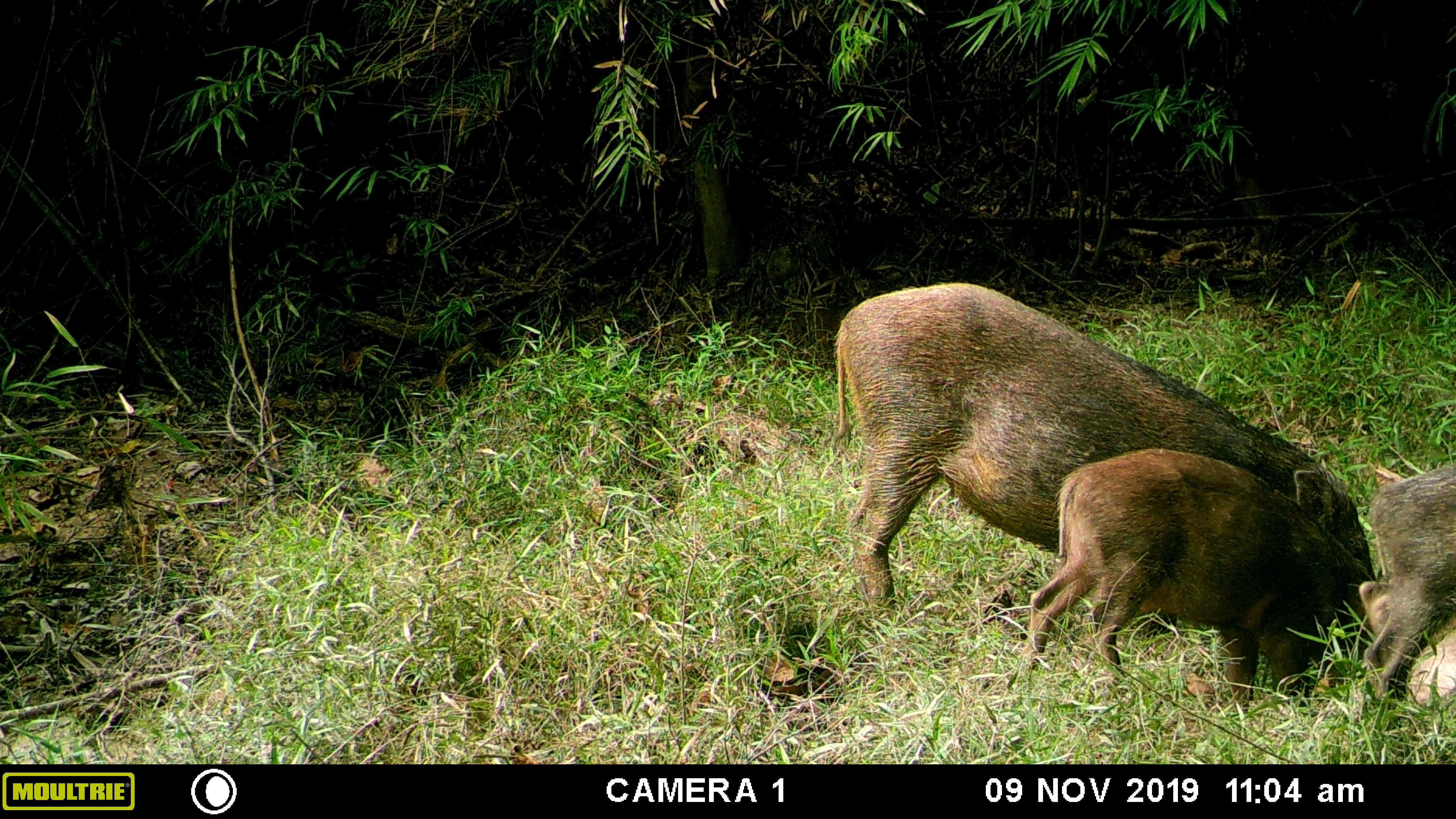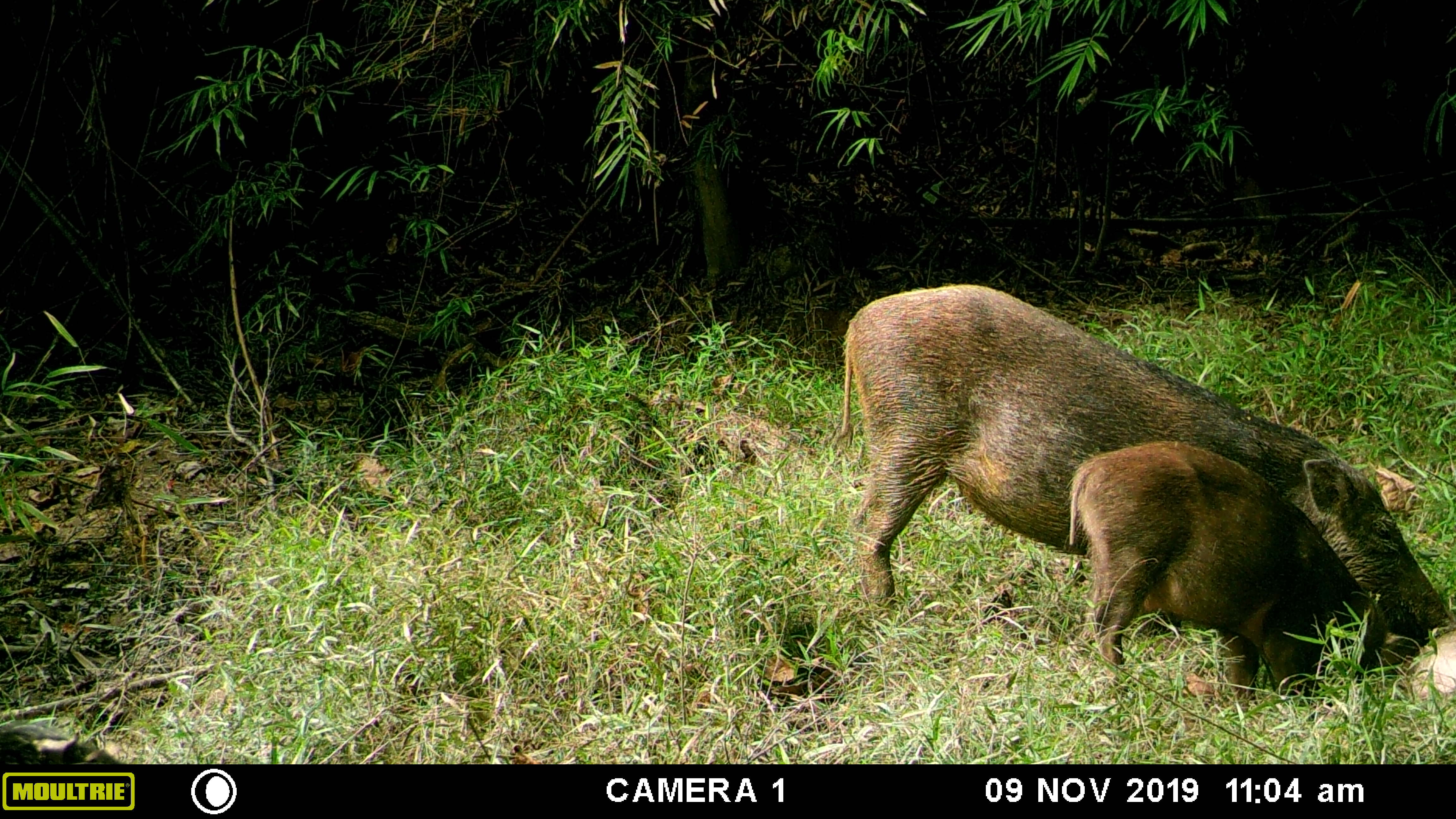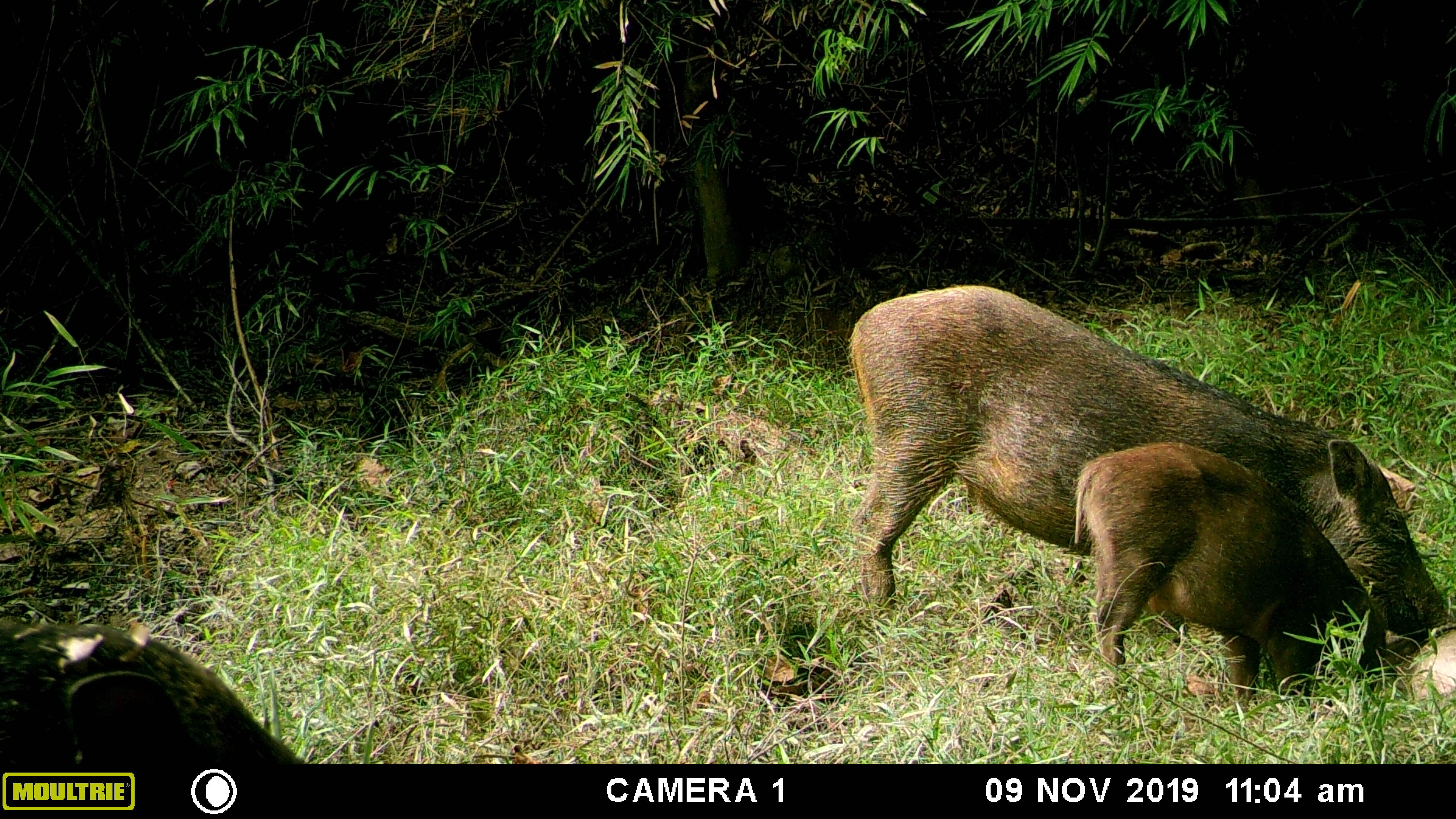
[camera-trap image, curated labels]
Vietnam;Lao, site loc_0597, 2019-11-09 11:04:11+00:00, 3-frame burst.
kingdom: Animalia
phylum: Chordata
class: Mammalia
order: Artiodactyla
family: Suidae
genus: Sus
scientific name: Sus scrofa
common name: eurasian wild pig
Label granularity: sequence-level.